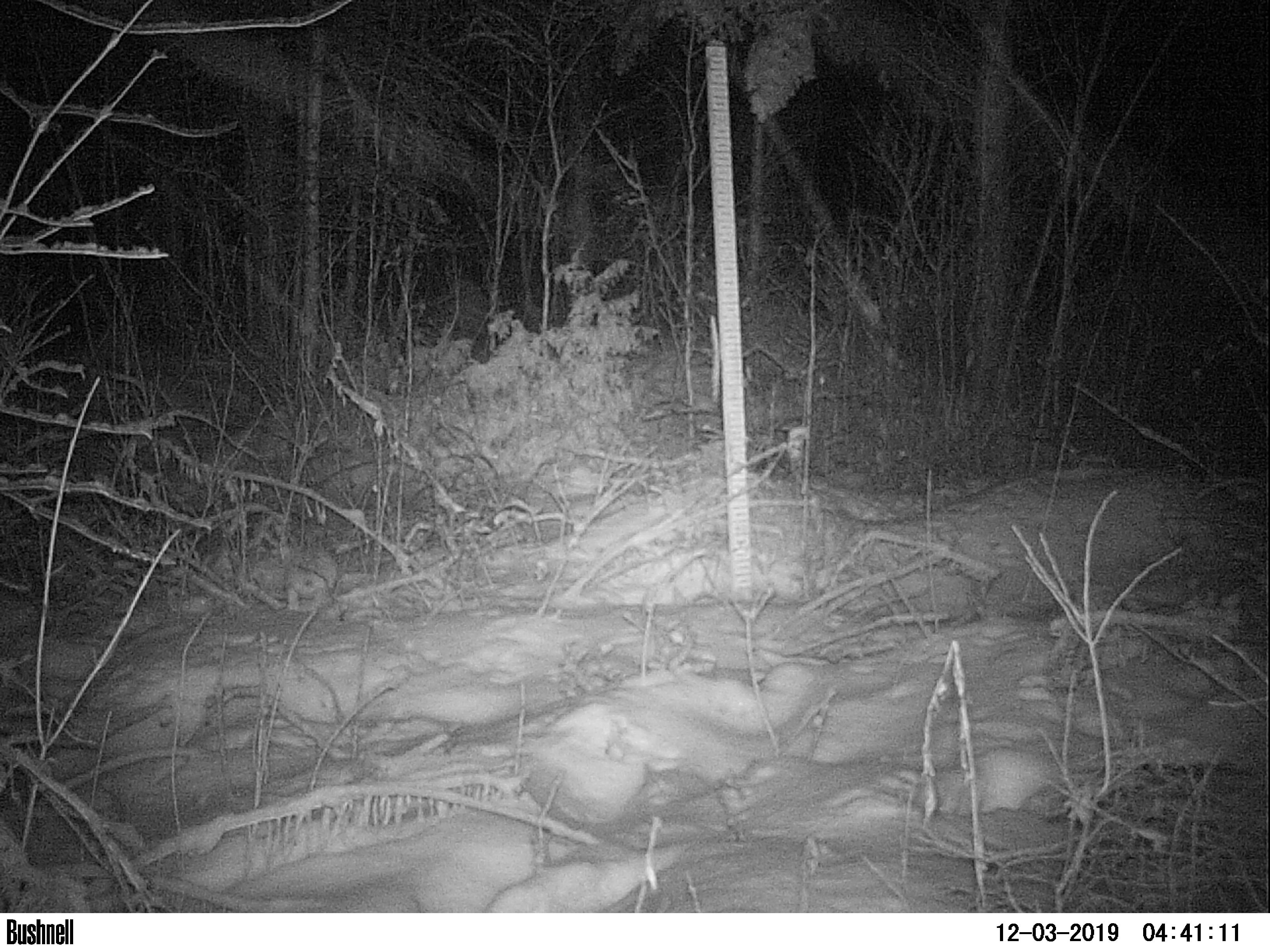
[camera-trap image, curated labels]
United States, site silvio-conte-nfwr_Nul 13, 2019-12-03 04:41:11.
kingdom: Animalia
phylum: Chordata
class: Mammalia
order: Lagomorpha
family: Leporidae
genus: Lepus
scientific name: Lepus americanus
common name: snowshoe hare